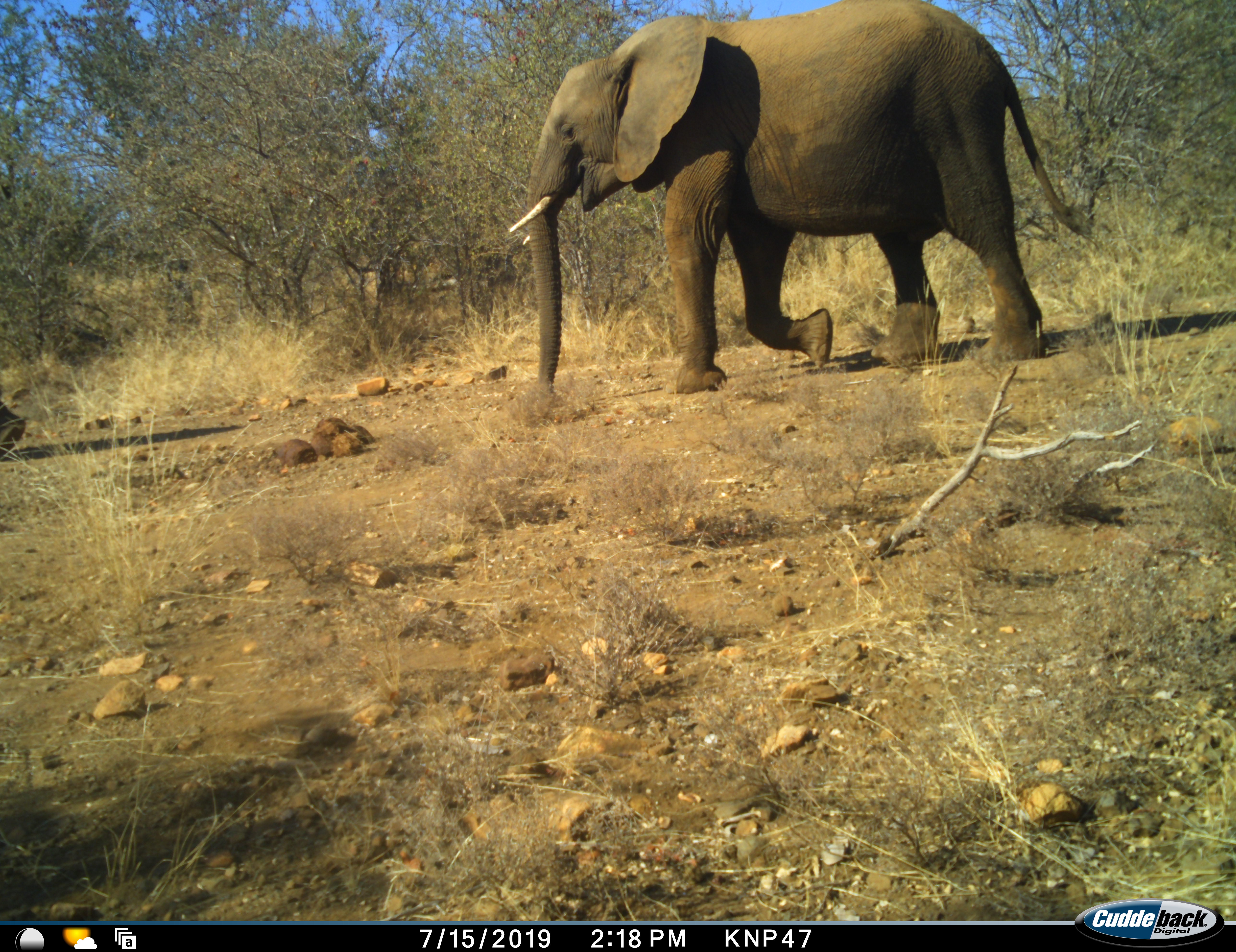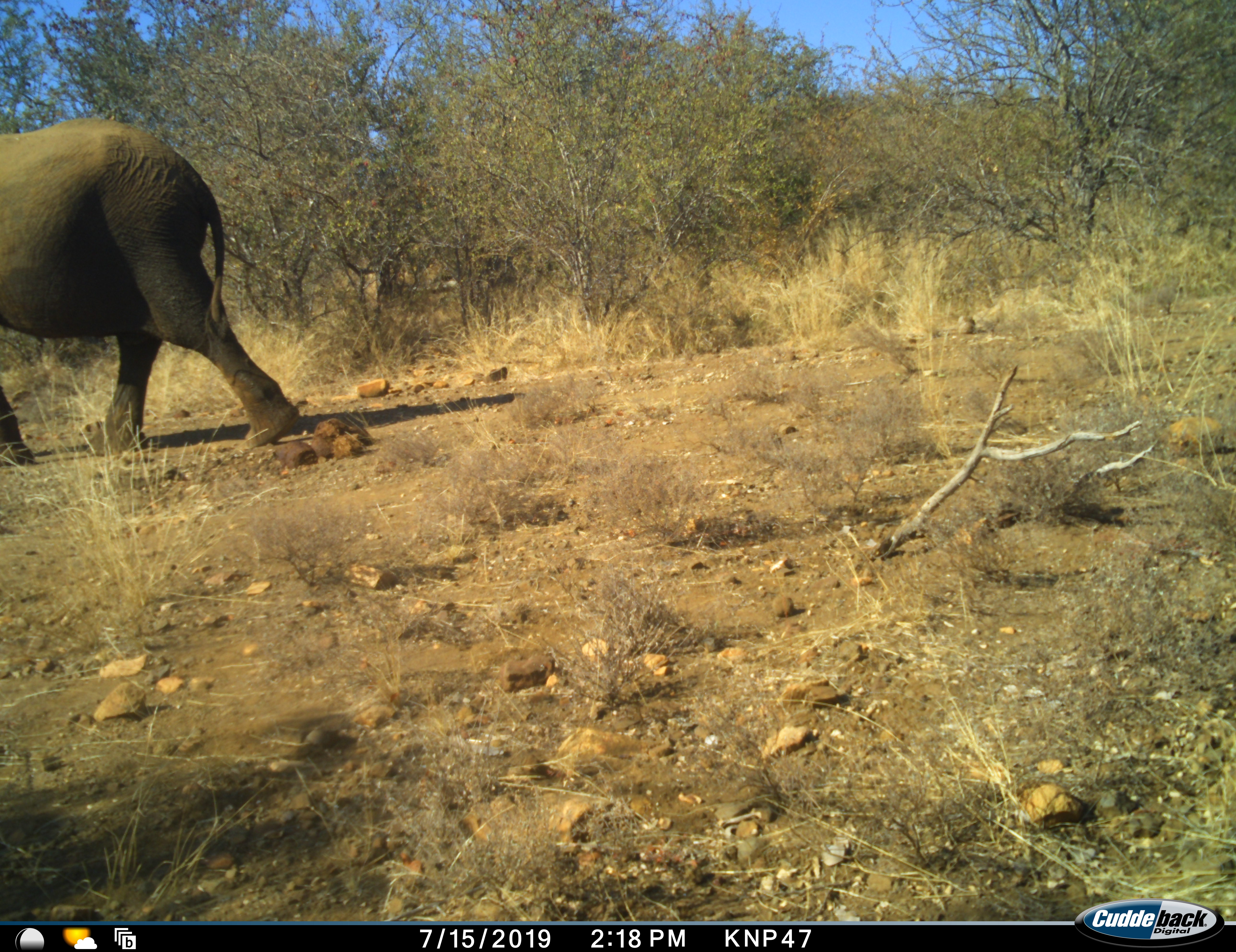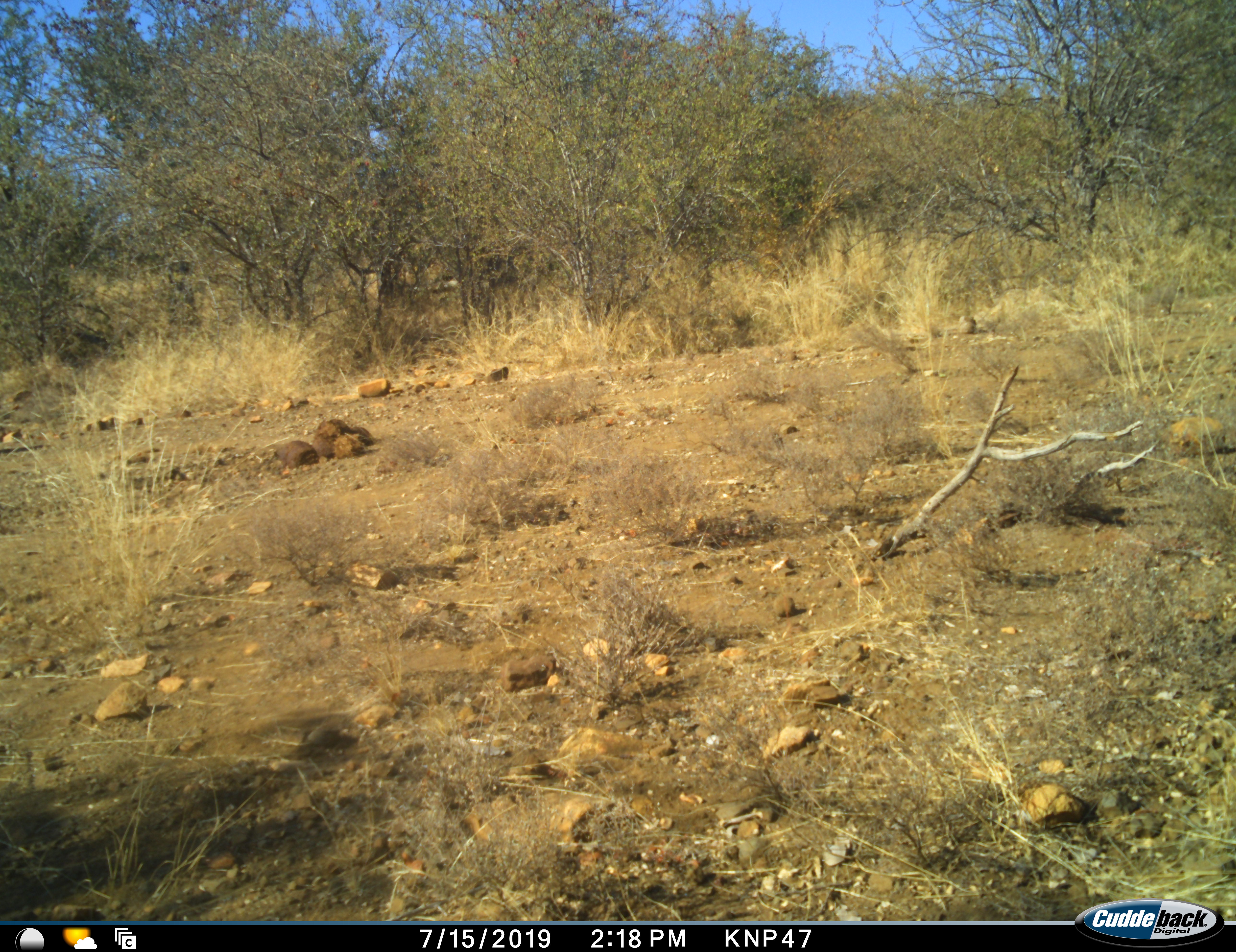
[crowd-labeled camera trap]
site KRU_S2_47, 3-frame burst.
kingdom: Animalia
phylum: Chordata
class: Mammalia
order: Proboscidea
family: Elephantidae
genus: Loxodonta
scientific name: Loxodonta africana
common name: african bush elephant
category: elephant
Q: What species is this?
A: Elephant (african bush elephant) (Loxodonta africana).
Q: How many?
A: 2.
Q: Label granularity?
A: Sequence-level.